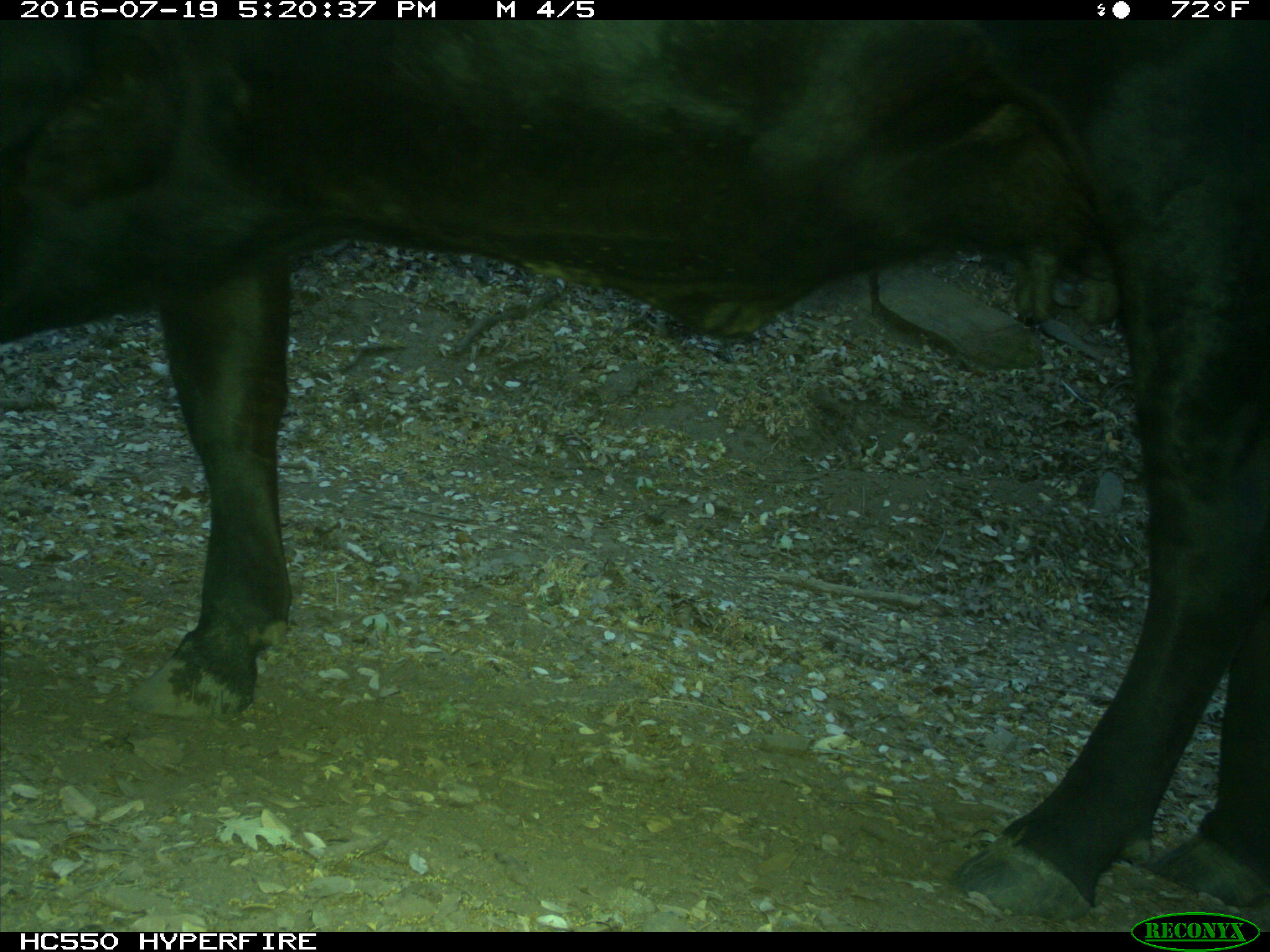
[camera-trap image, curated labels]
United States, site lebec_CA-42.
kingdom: Animalia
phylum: Chordata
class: Mammalia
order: Artiodactyla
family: Bovidae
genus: Bos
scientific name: Bos taurus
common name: domestic cow